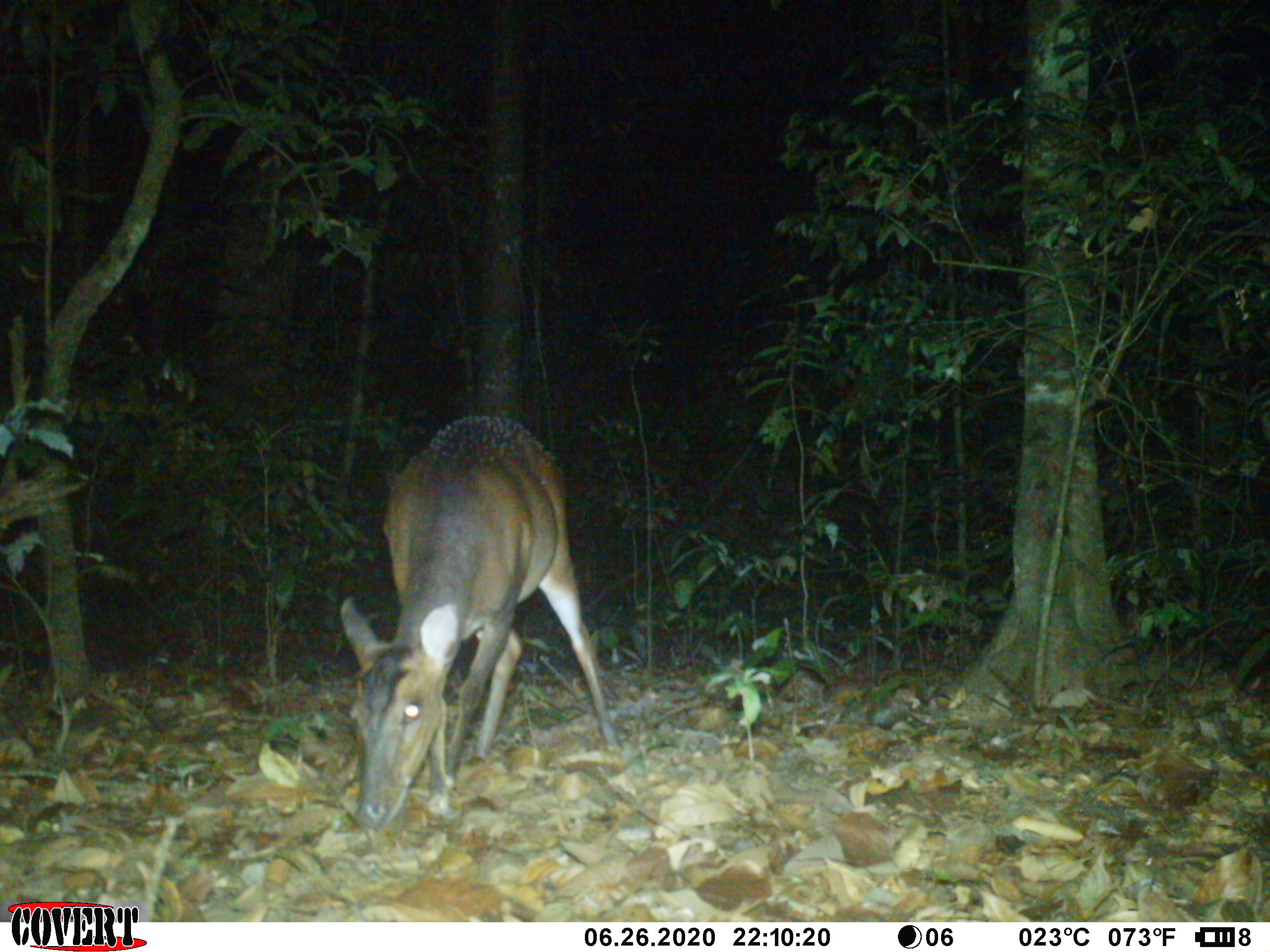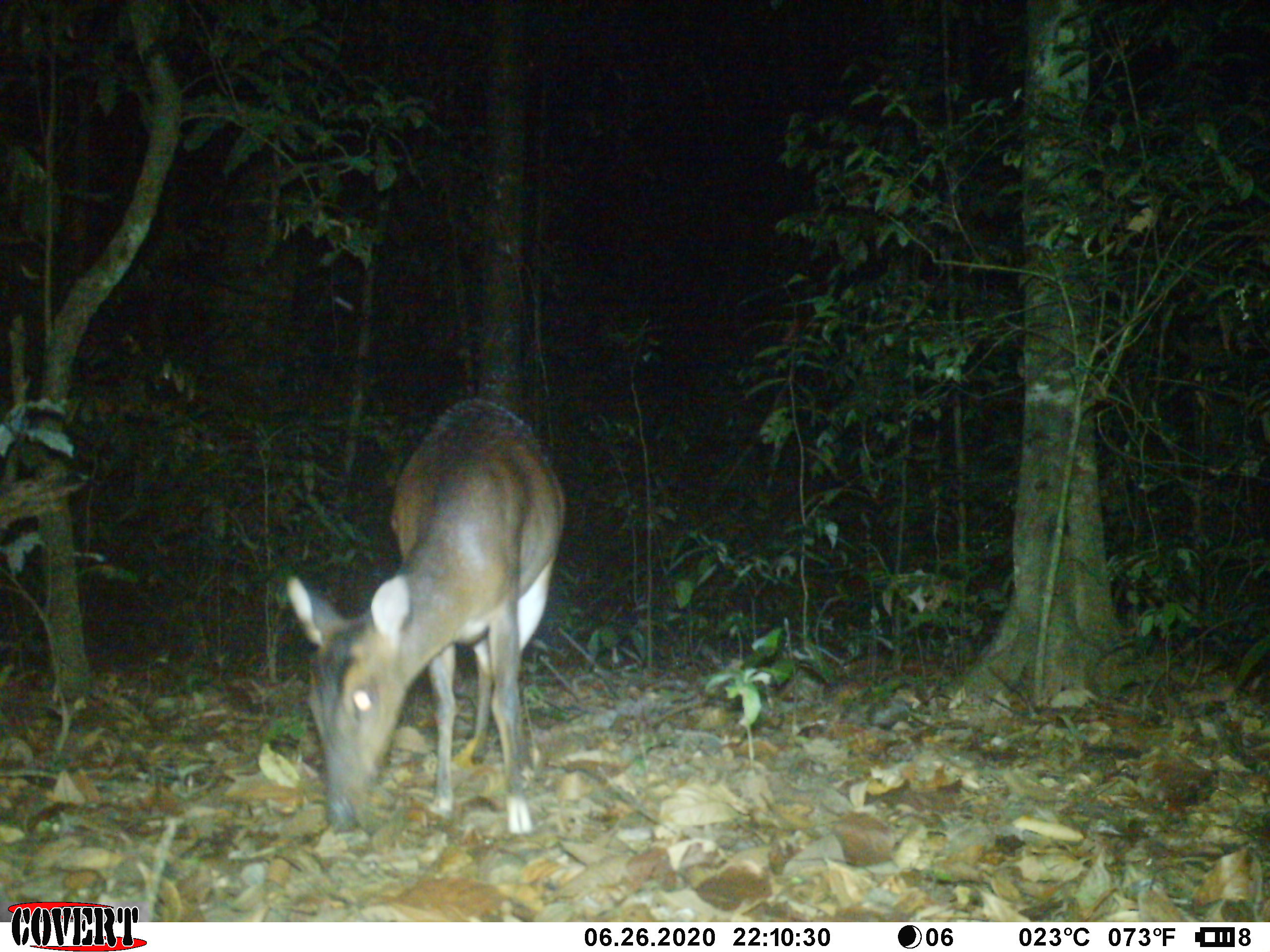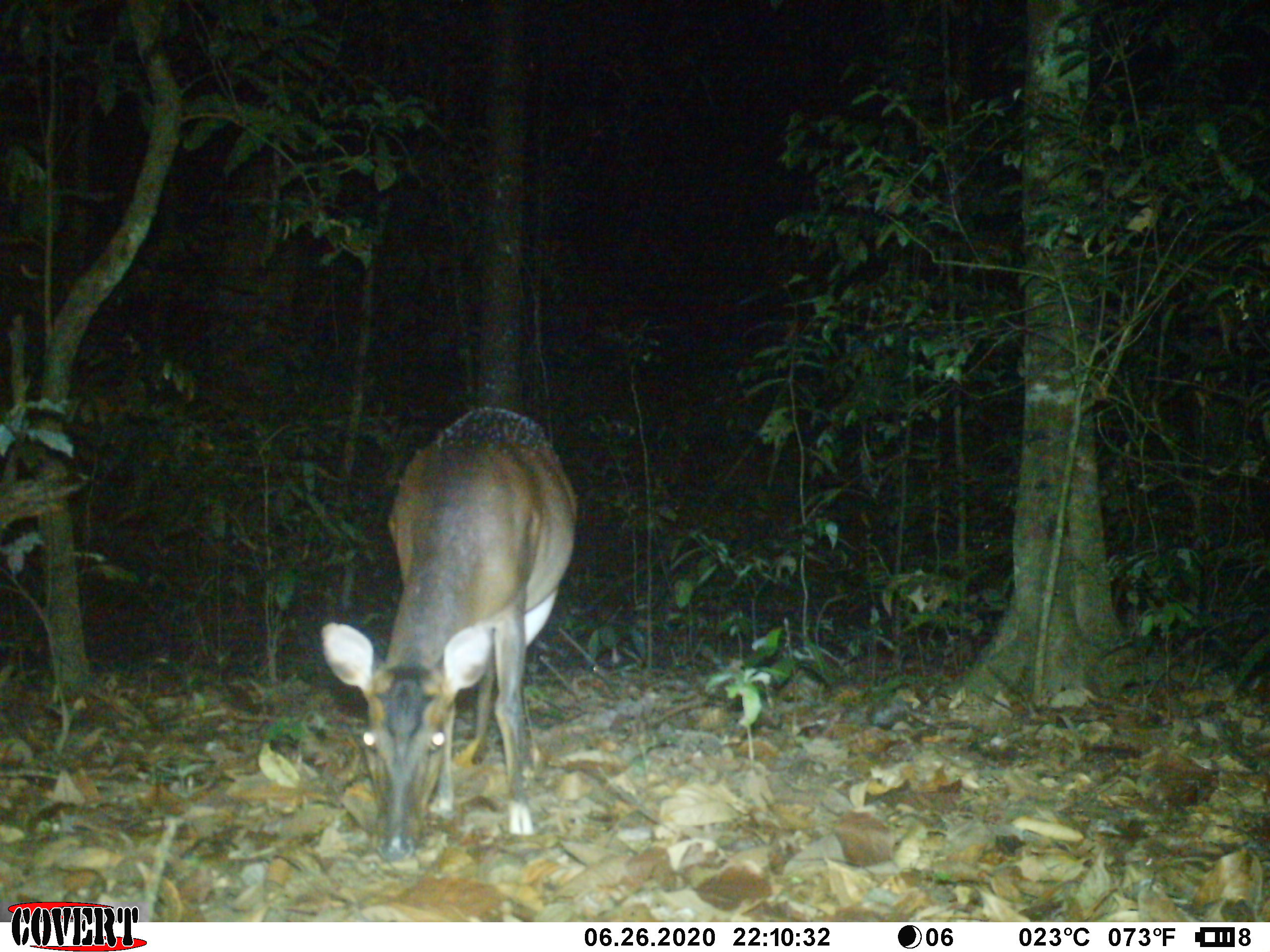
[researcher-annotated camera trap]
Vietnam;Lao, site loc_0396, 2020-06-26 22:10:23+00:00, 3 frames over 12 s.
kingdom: Animalia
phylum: Chordata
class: Mammalia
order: Artiodactyla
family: Cervidae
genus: Muntiacus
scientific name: Muntiacus vuquangensis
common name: large-antlered muntjac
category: large antlered muntjac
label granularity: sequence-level